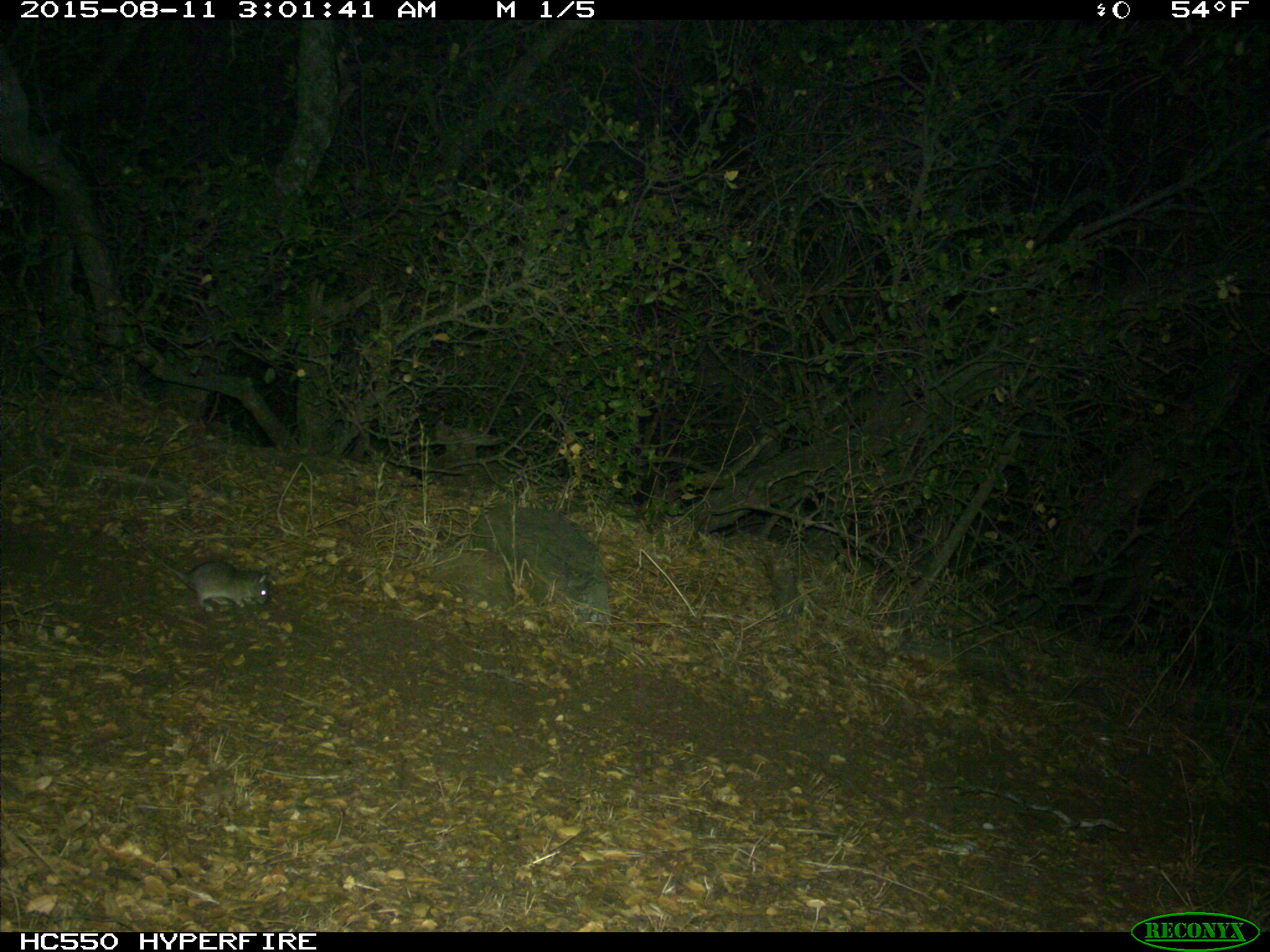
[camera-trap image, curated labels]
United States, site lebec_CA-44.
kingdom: Animalia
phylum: Chordata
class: Mammalia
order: Rodentia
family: Cricetidae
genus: Neotoma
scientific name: Neotoma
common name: pack rat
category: unidentified pack rat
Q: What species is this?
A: Unidentified pack rat (pack rat) (Neotoma).